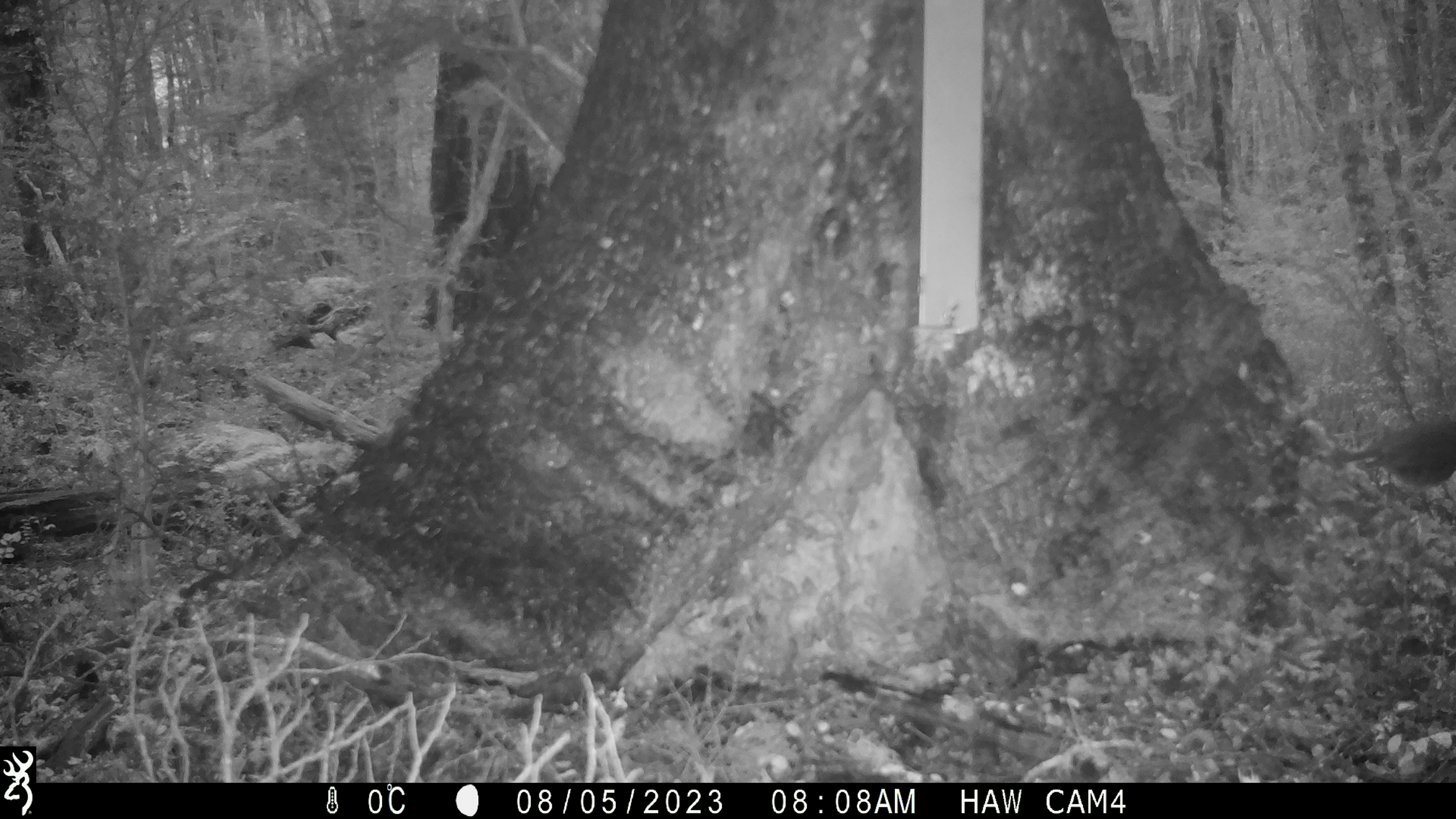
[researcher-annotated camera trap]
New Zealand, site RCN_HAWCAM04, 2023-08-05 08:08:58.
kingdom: Animalia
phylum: Chordata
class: Aves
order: Passeriformes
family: Petroicidae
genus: Petroica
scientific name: Petroica australis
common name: new zealand robin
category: robin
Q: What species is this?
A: Robin (new zealand robin) (Petroica australis).